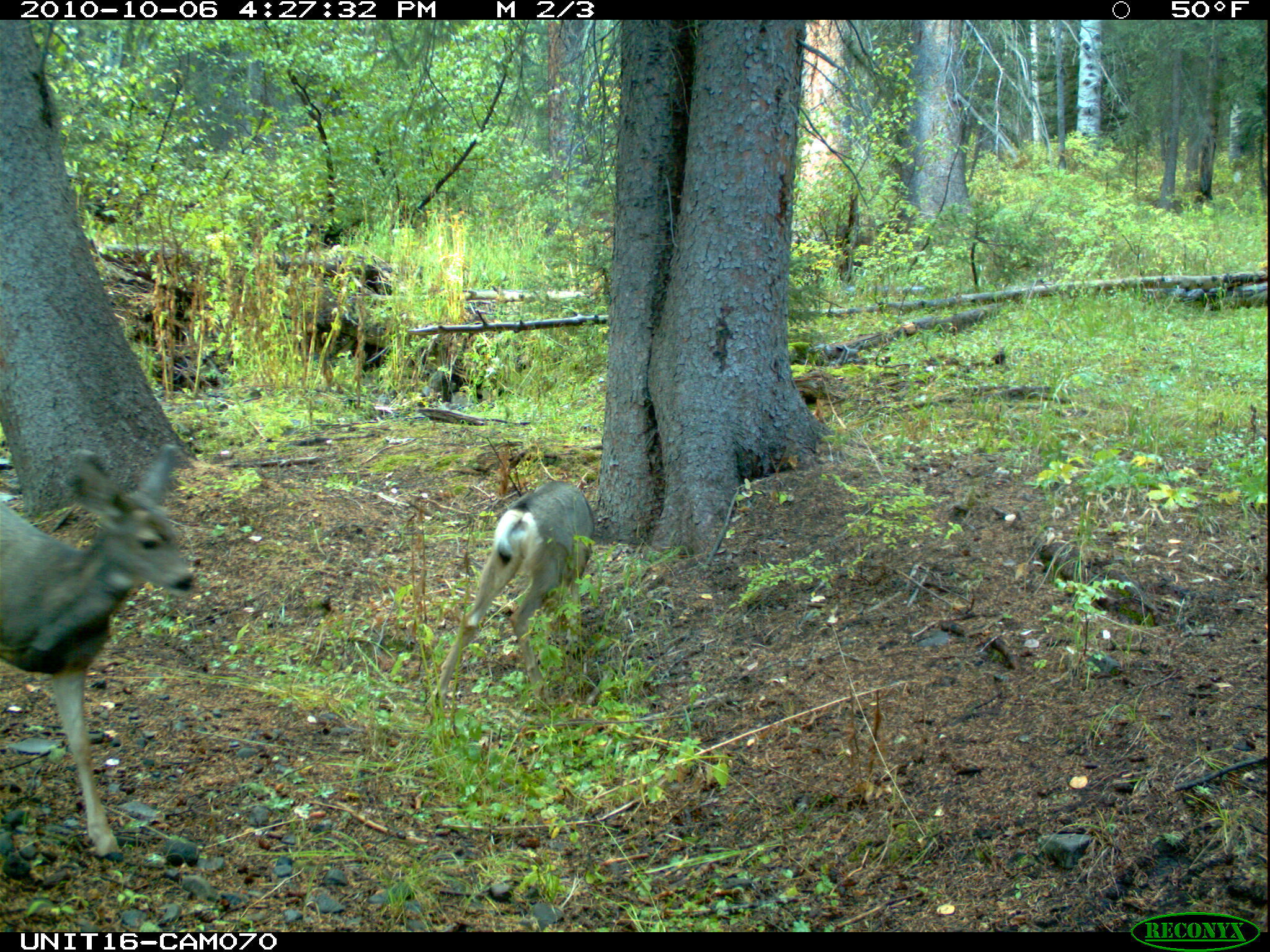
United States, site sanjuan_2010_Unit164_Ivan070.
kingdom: Animalia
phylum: Chordata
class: Mammalia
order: Artiodactyla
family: Cervidae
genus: Odocoileus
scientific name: Odocoileus hemionus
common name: mule deer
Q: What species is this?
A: Odocoileus hemionus (mule deer).